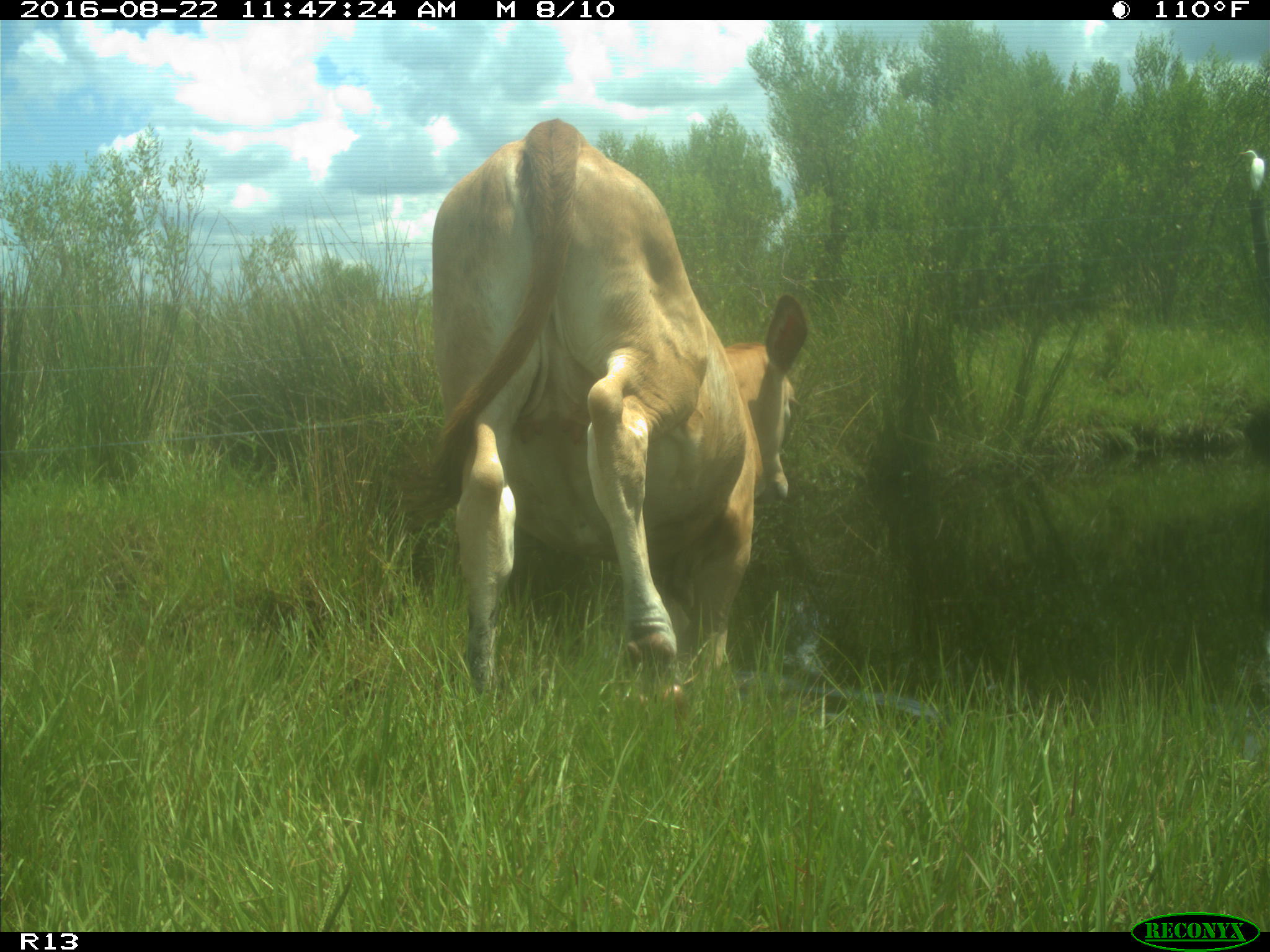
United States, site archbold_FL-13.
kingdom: Animalia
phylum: Chordata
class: Mammalia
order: Artiodactyla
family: Bovidae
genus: Bos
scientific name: Bos taurus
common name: domestic cow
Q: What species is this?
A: Bos taurus (domestic cow).